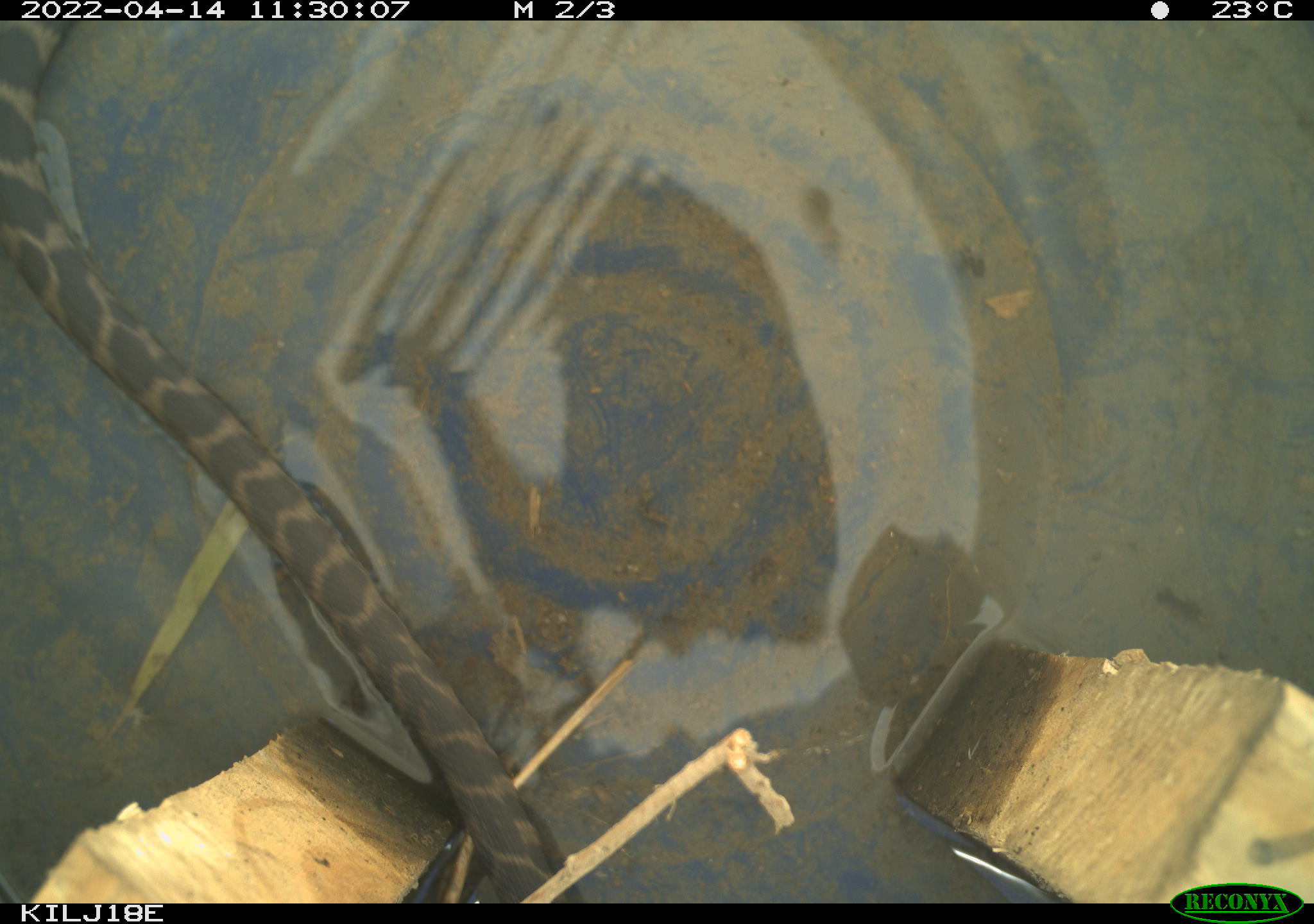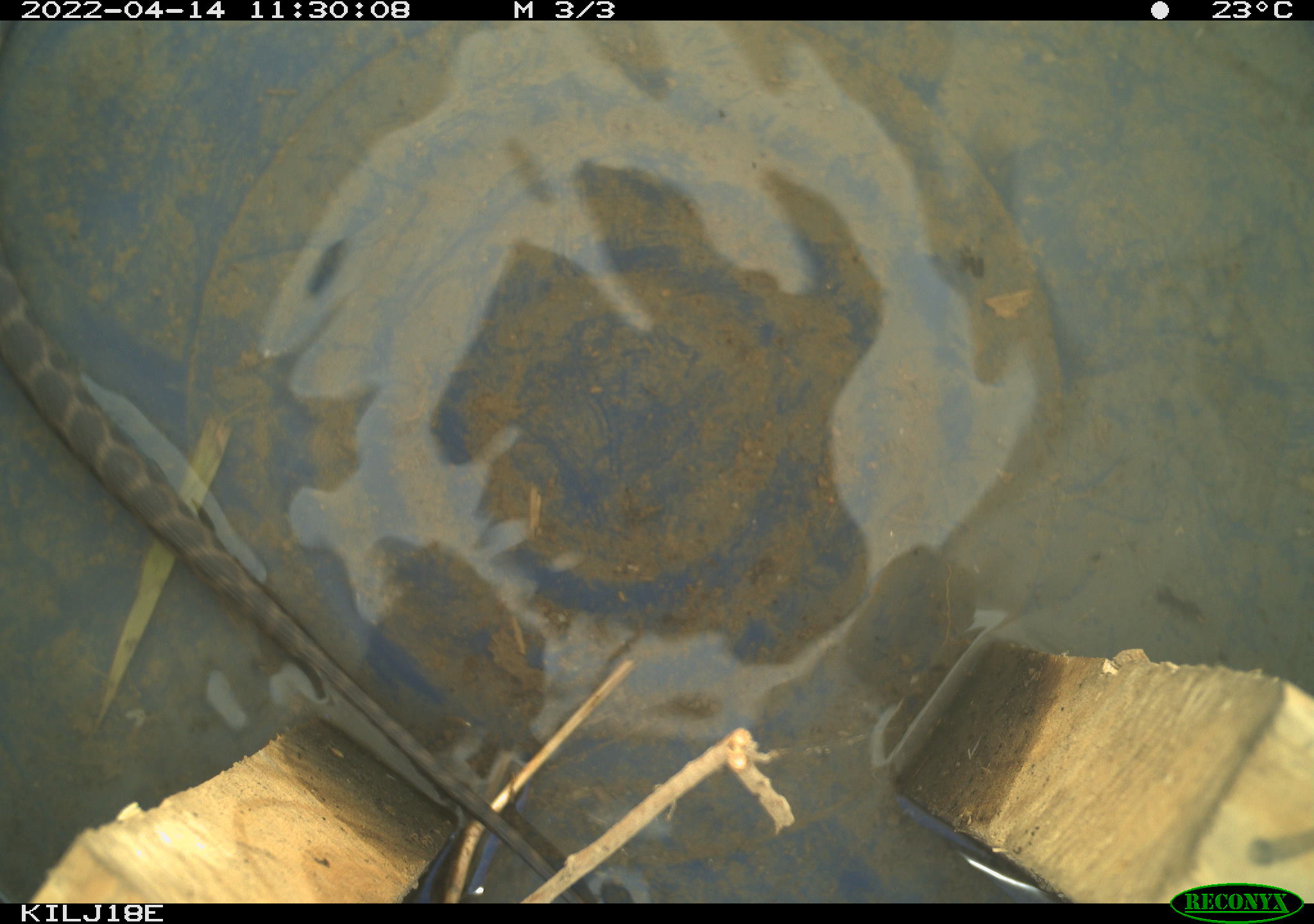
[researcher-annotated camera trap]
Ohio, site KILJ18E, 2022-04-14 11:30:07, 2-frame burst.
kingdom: Animalia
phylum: Chordata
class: Reptilia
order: Squamata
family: Colubridae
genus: Nerodia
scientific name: Nerodia sipedon sipedon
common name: northern watersnake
Northern watersnake (Nerodia sipedon sipedon).